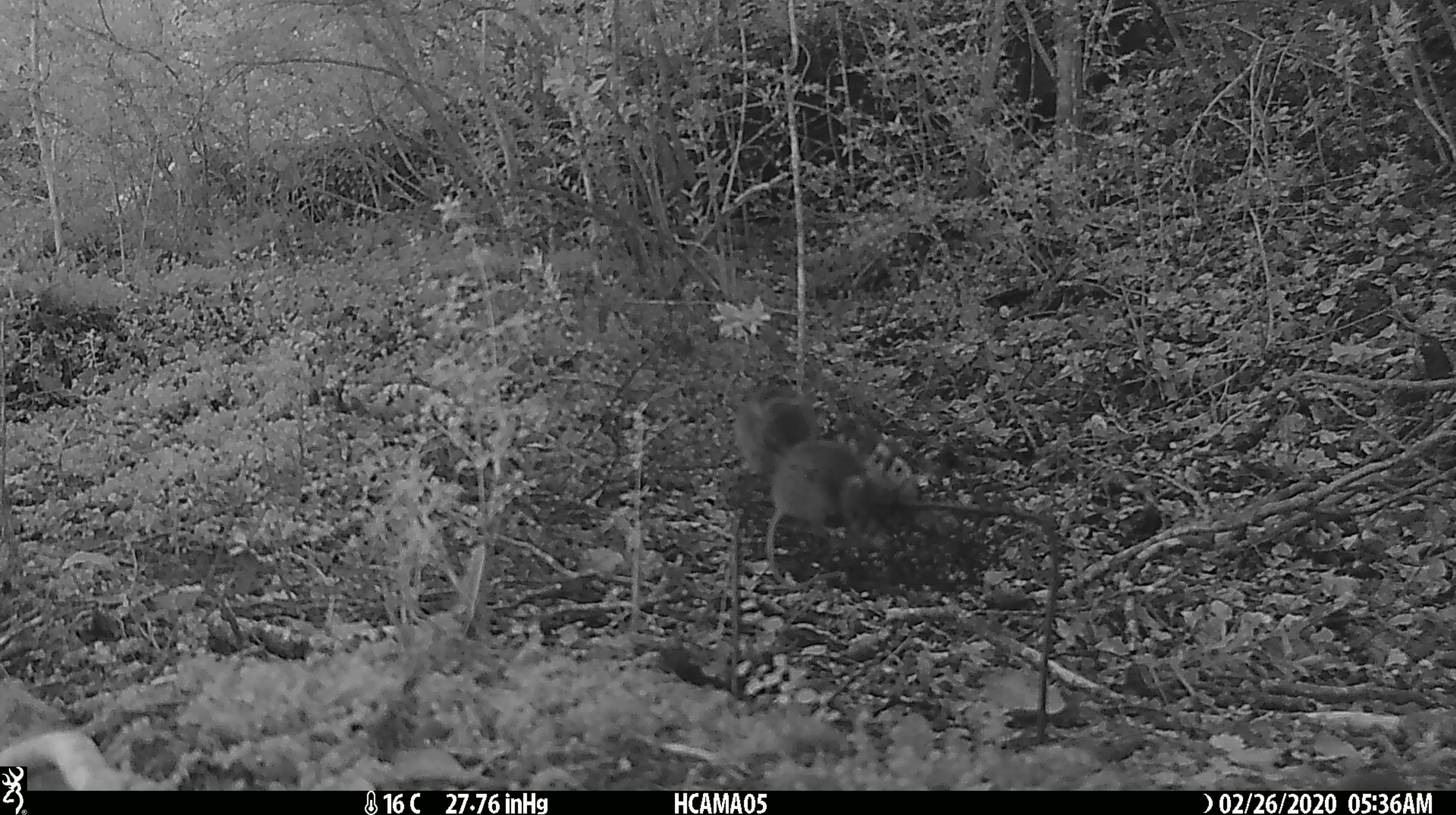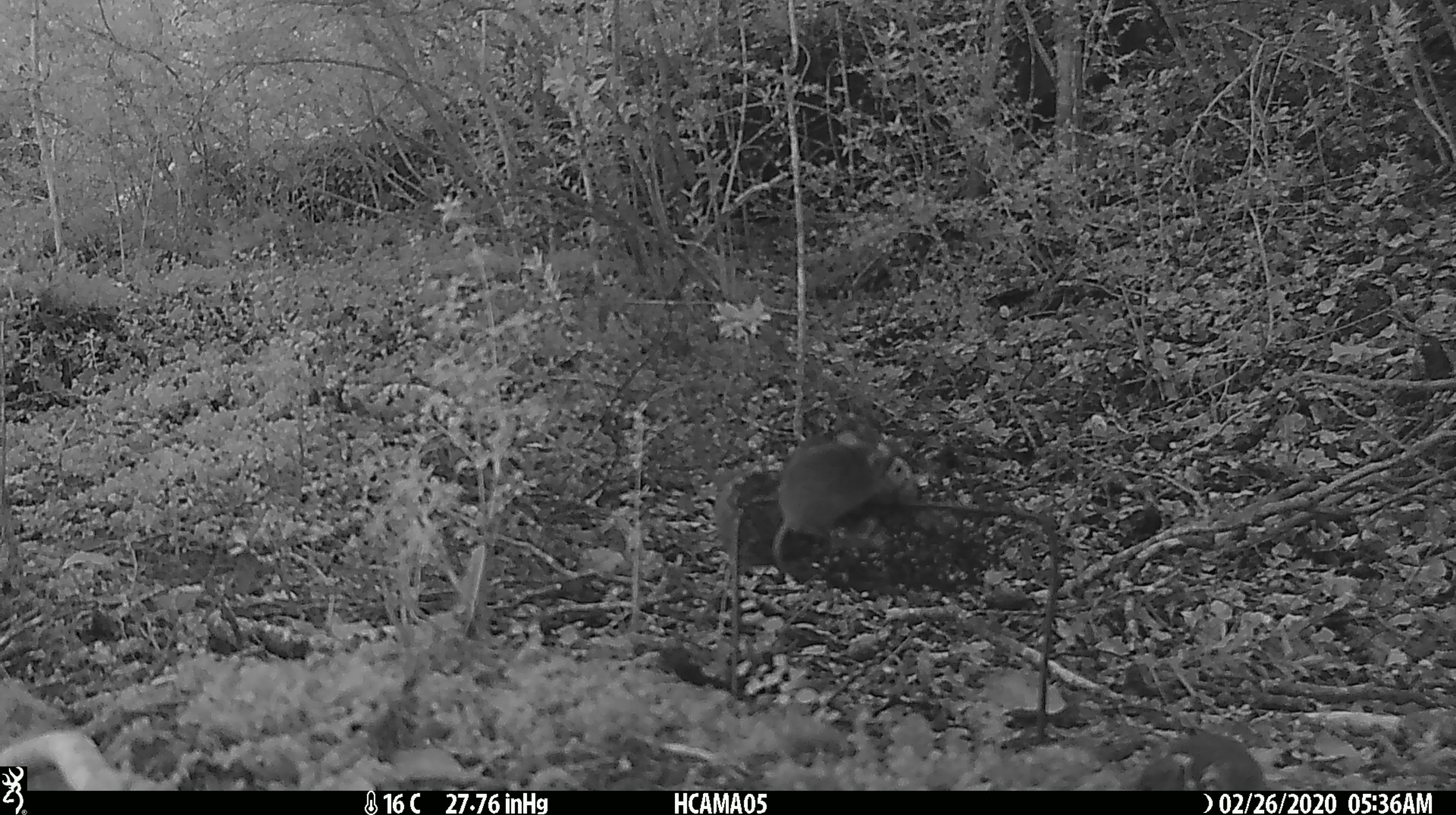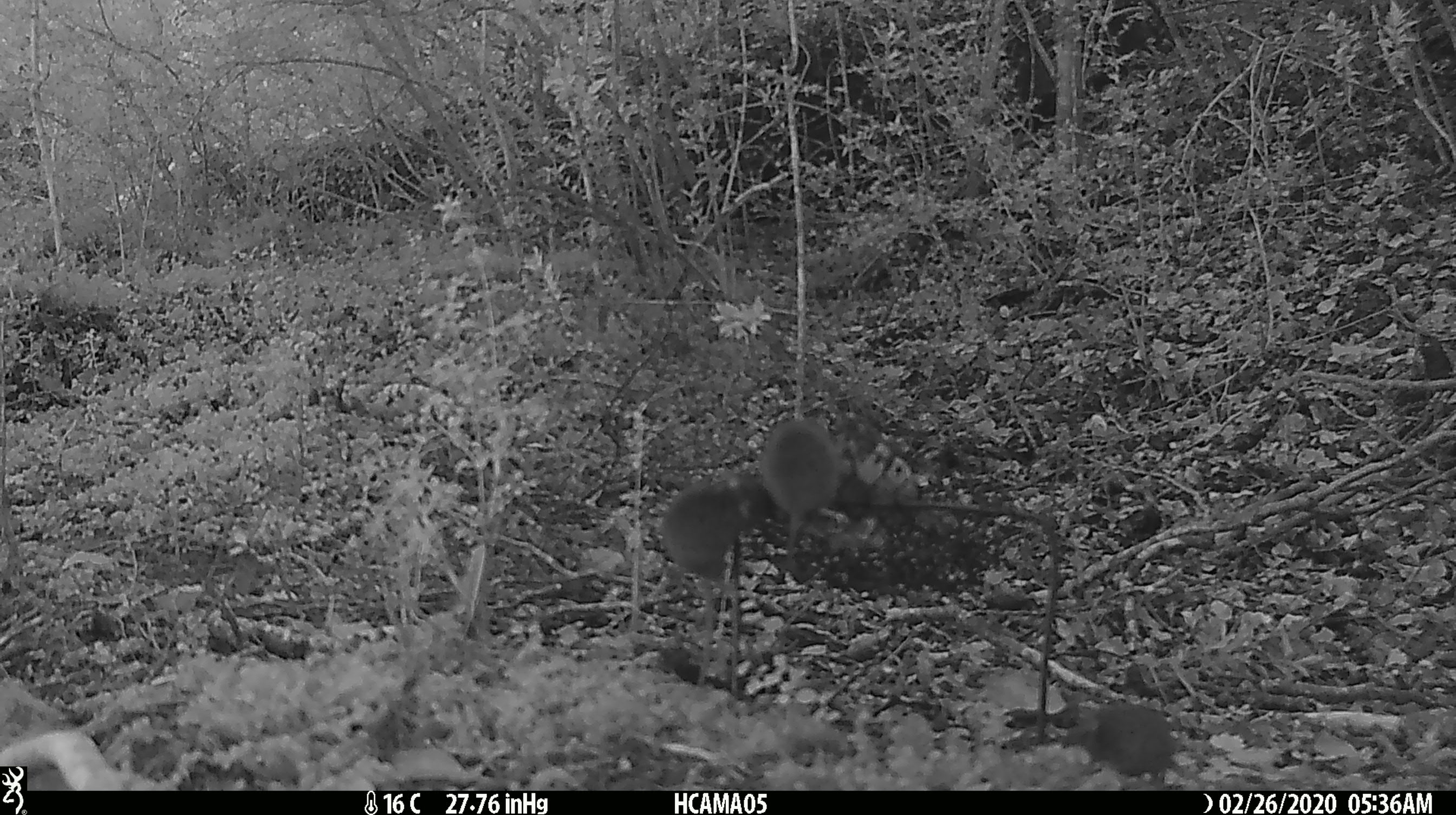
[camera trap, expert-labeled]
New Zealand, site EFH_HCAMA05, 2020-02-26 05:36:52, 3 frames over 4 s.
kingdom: Animalia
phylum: Chordata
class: Mammalia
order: Rodentia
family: Muridae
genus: Mus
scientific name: Mus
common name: mouse